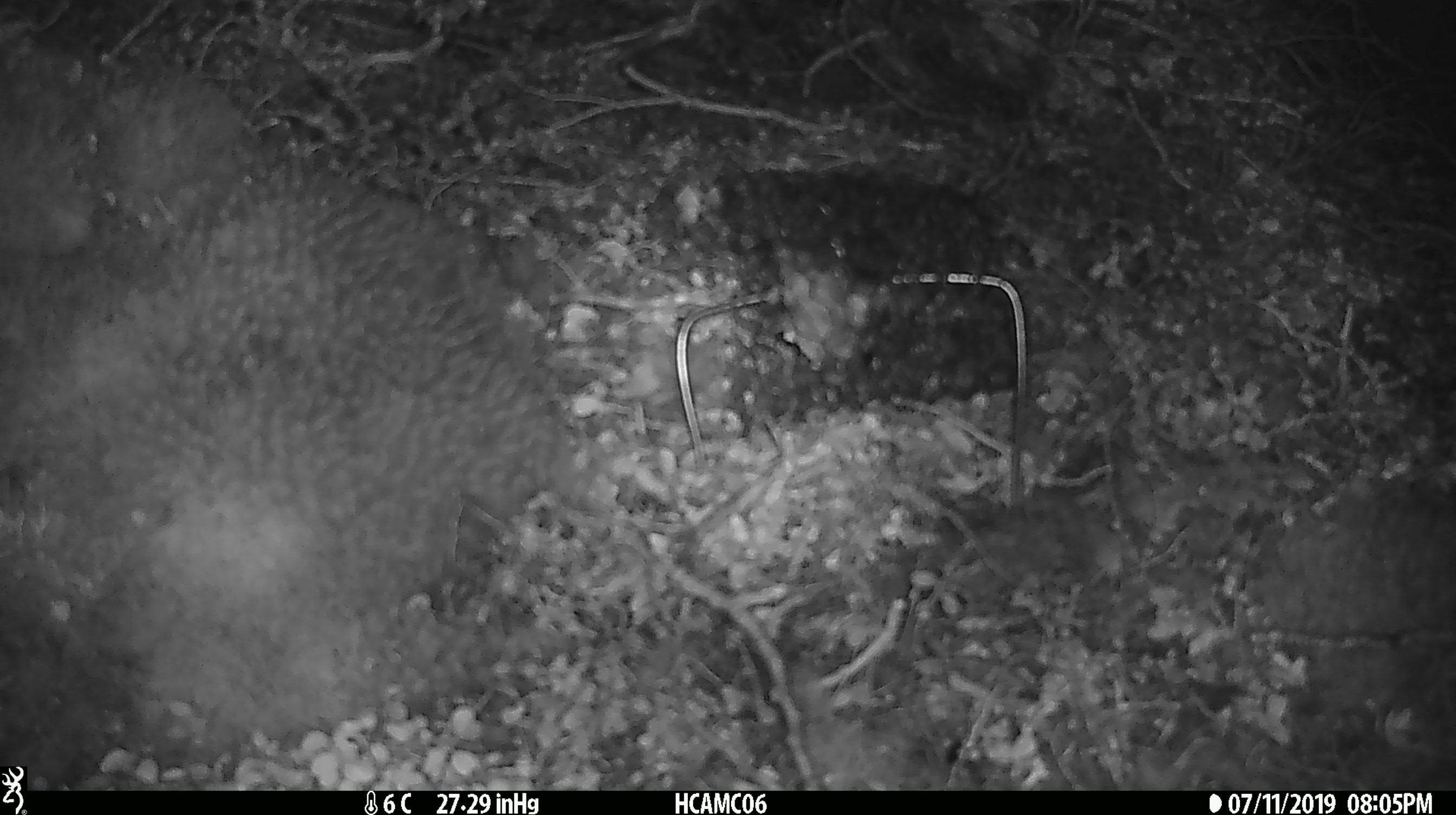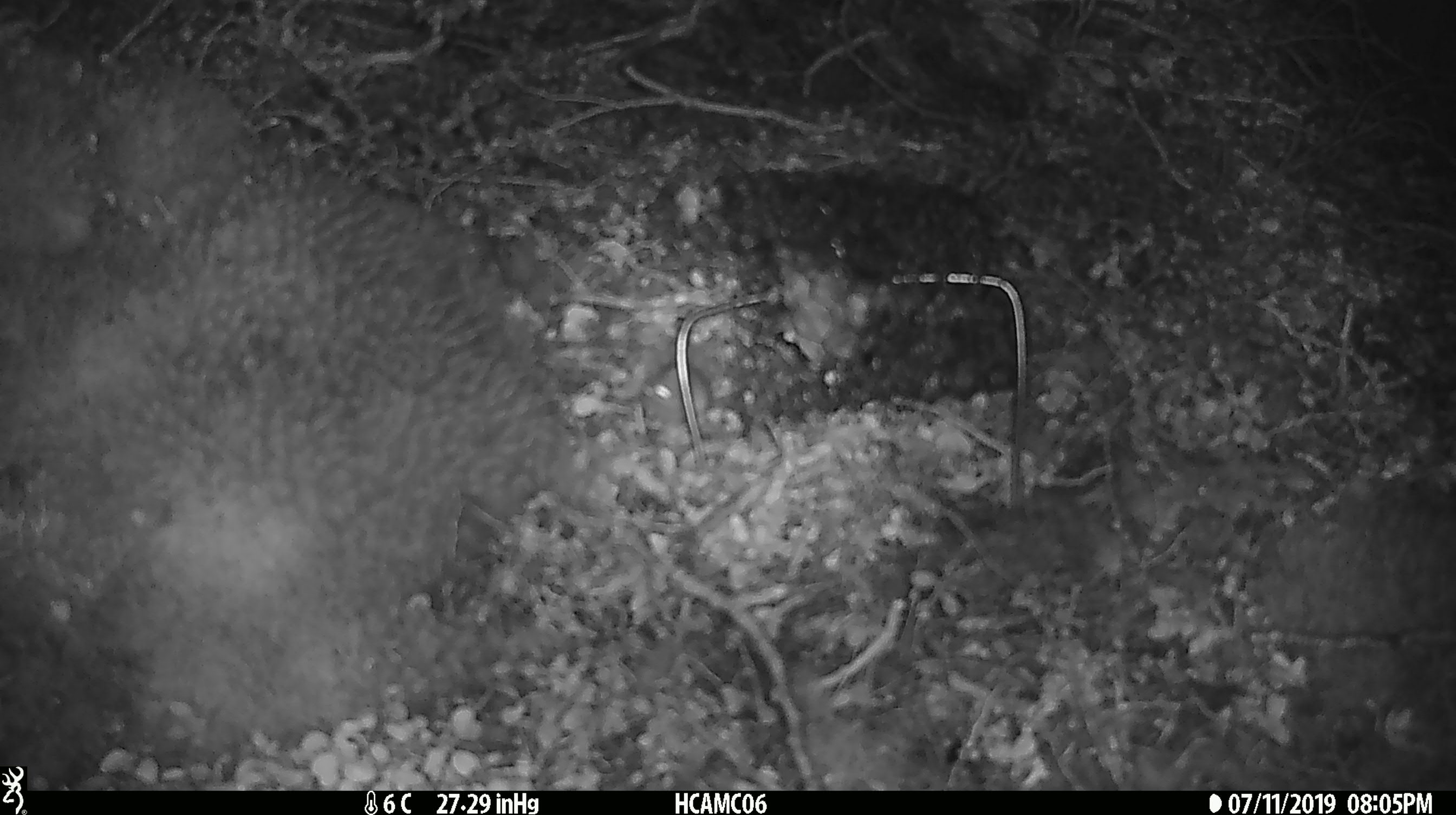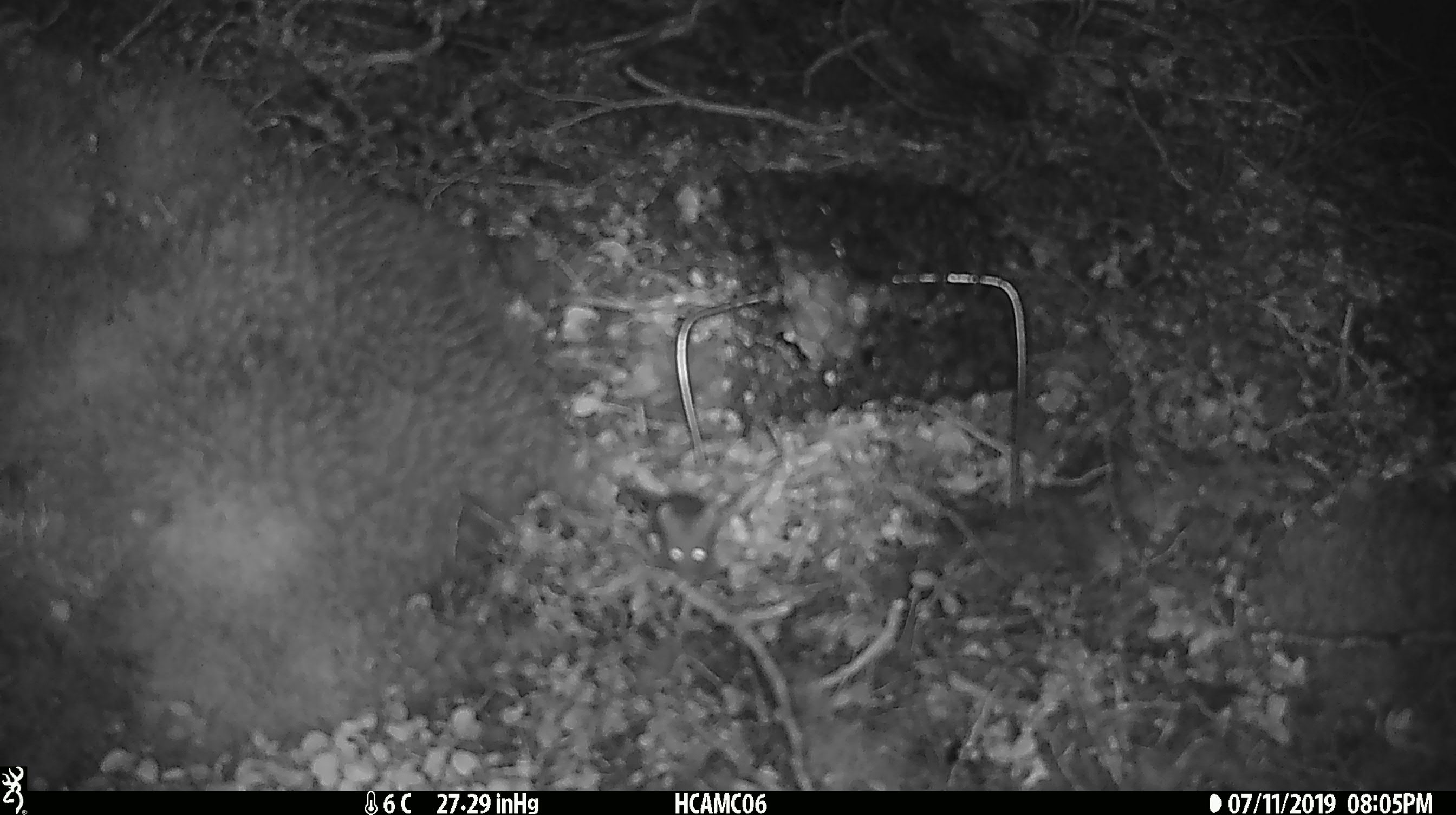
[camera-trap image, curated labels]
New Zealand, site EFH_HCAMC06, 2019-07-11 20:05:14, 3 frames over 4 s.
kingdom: Animalia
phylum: Chordata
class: Mammalia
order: Rodentia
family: Muridae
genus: Mus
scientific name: Mus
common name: mouse